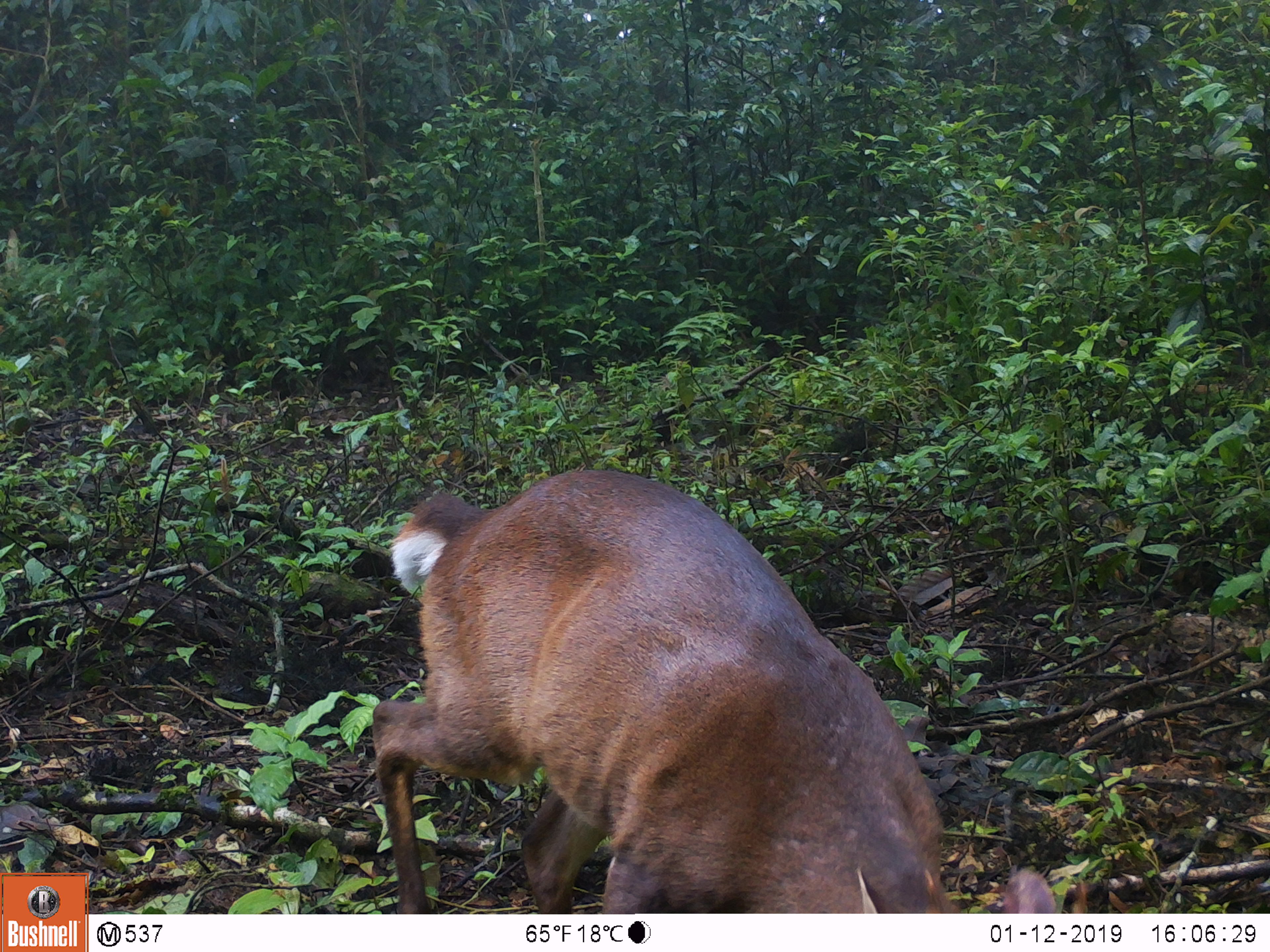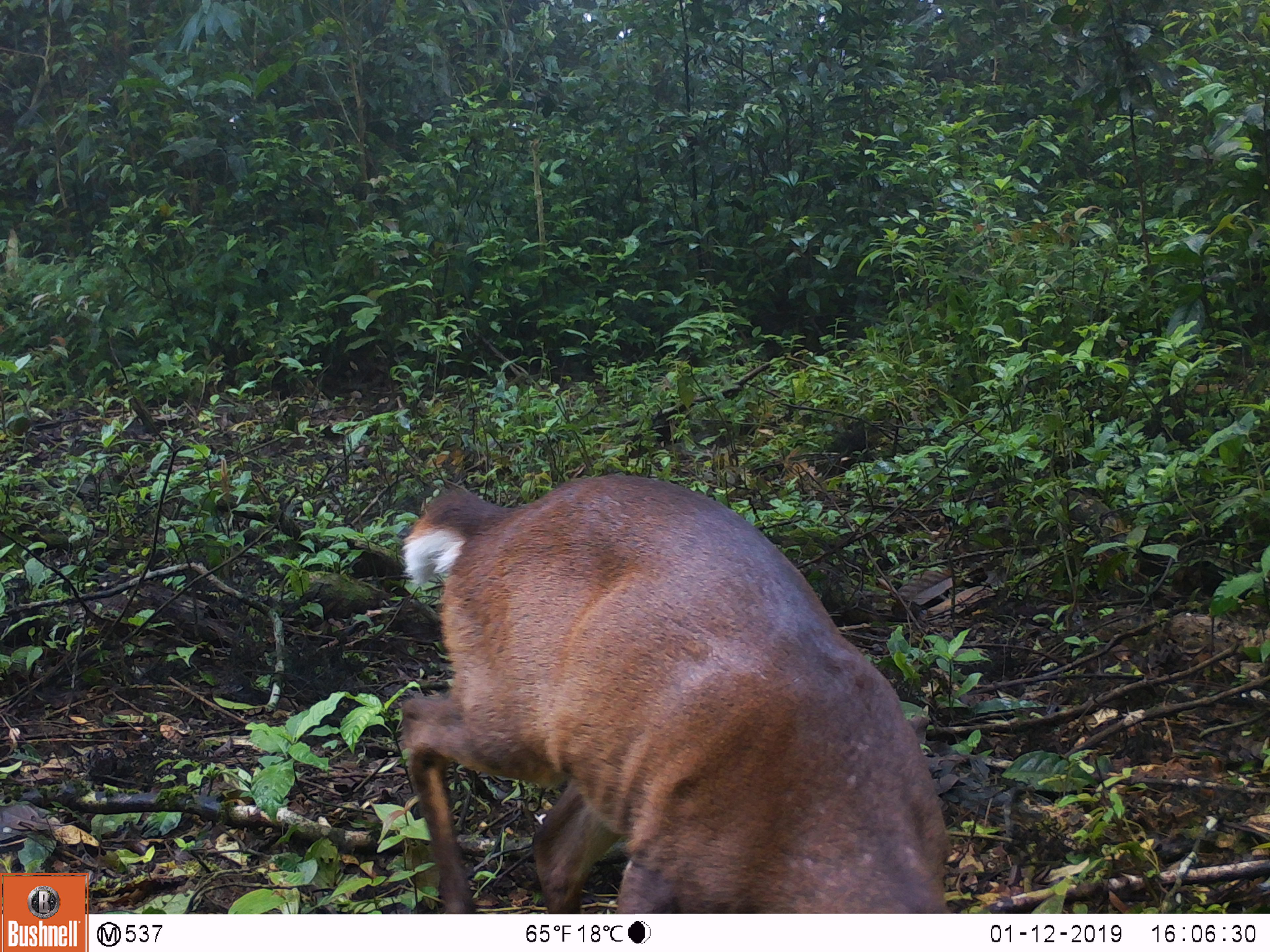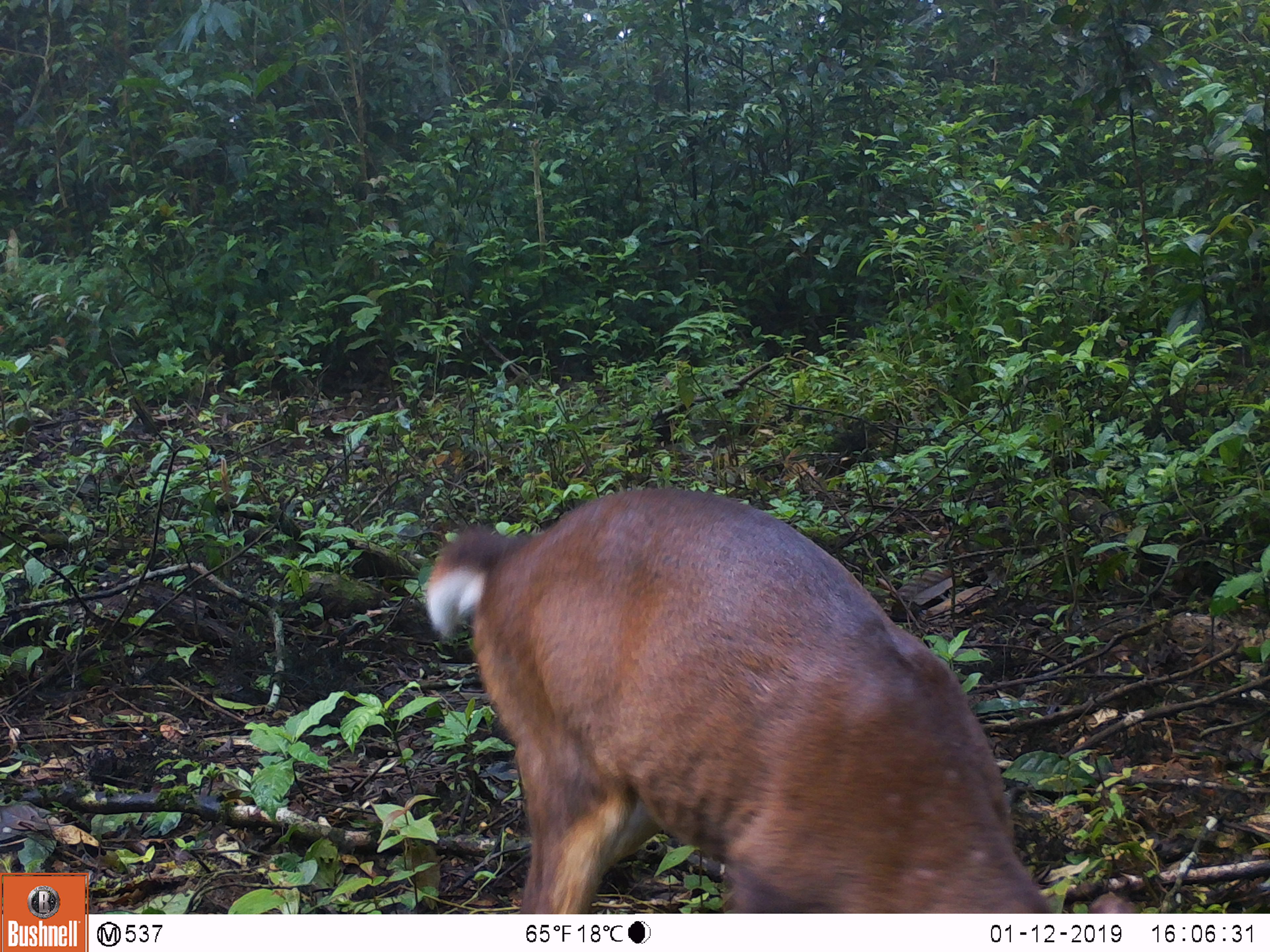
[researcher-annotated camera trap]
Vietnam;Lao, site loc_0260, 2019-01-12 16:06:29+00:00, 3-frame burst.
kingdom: Animalia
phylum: Chordata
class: Mammalia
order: Artiodactyla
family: Cervidae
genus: Muntiacus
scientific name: Muntiacus vuquangensis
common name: large-antlered muntjac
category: large antlered muntjac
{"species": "large antlered muntjac (large-antlered muntjac) (Muntiacus vuquangensis)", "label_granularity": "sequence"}